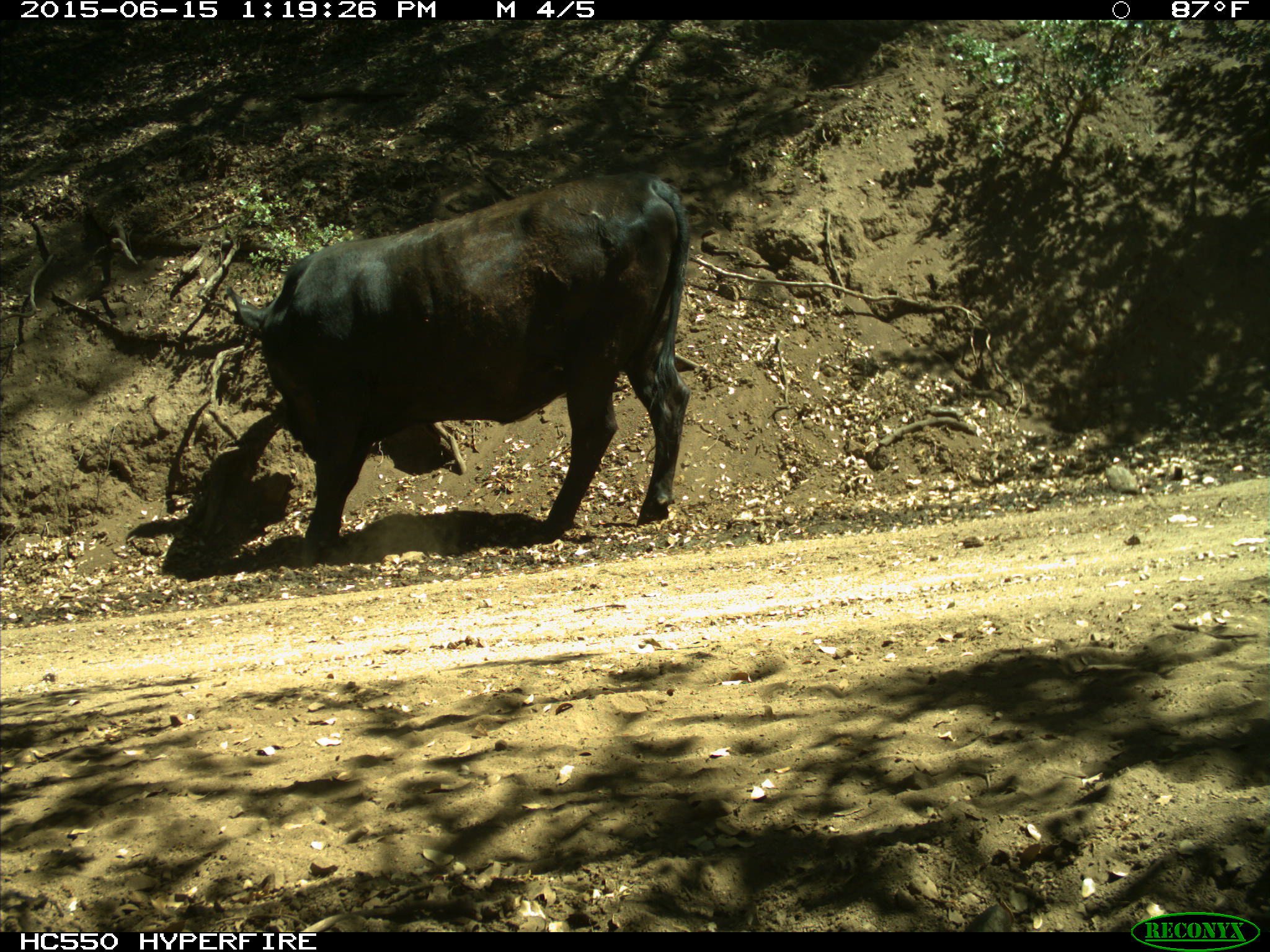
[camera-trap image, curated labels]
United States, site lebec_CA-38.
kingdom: Animalia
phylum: Chordata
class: Mammalia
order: Artiodactyla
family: Bovidae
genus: Bos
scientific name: Bos taurus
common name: domestic cow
Bos taurus (domestic cow).